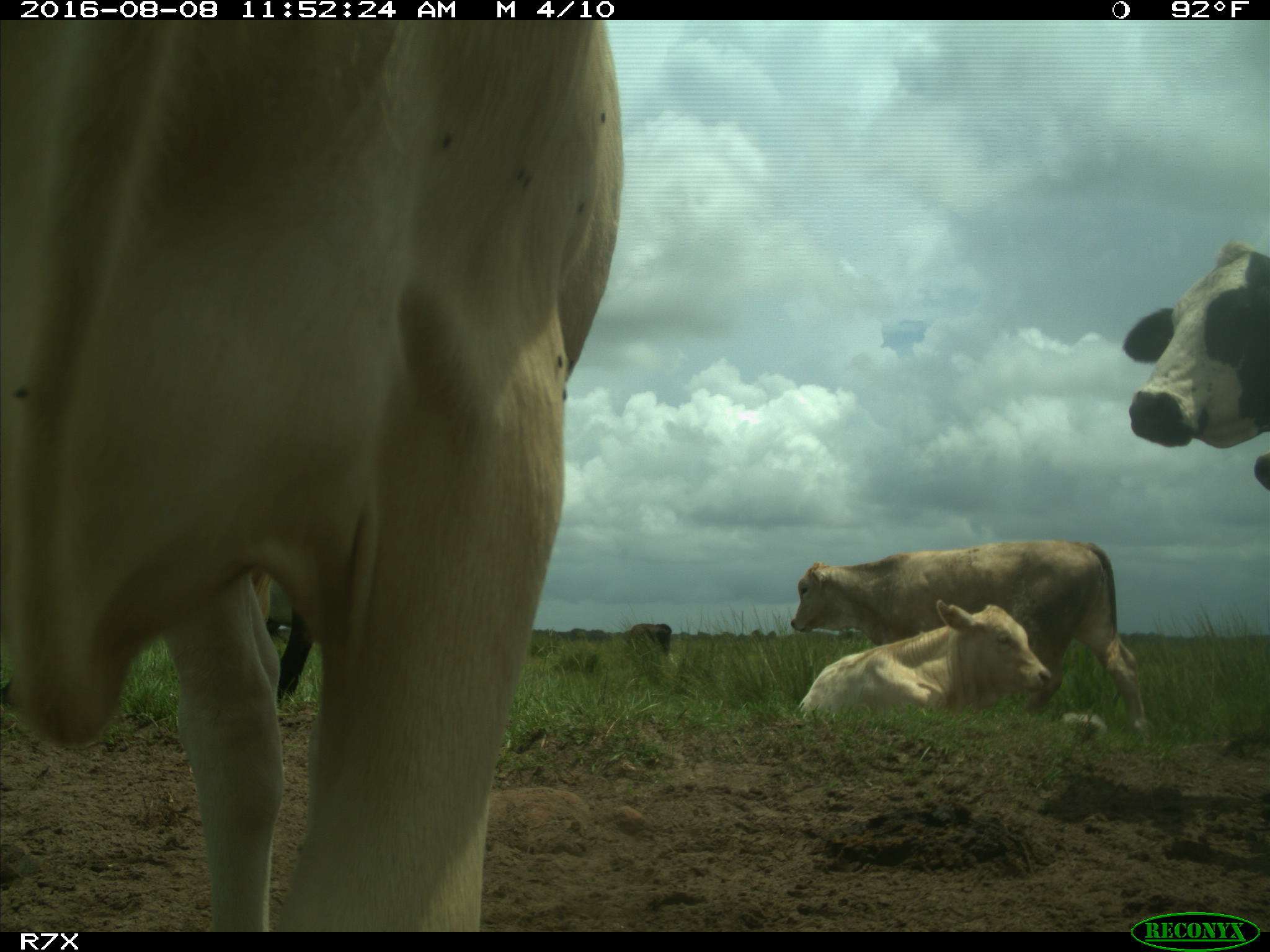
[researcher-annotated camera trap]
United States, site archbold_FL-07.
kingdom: Animalia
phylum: Chordata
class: Mammalia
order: Artiodactyla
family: Bovidae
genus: Bos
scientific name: Bos taurus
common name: domestic cow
Bos taurus (domestic cow).